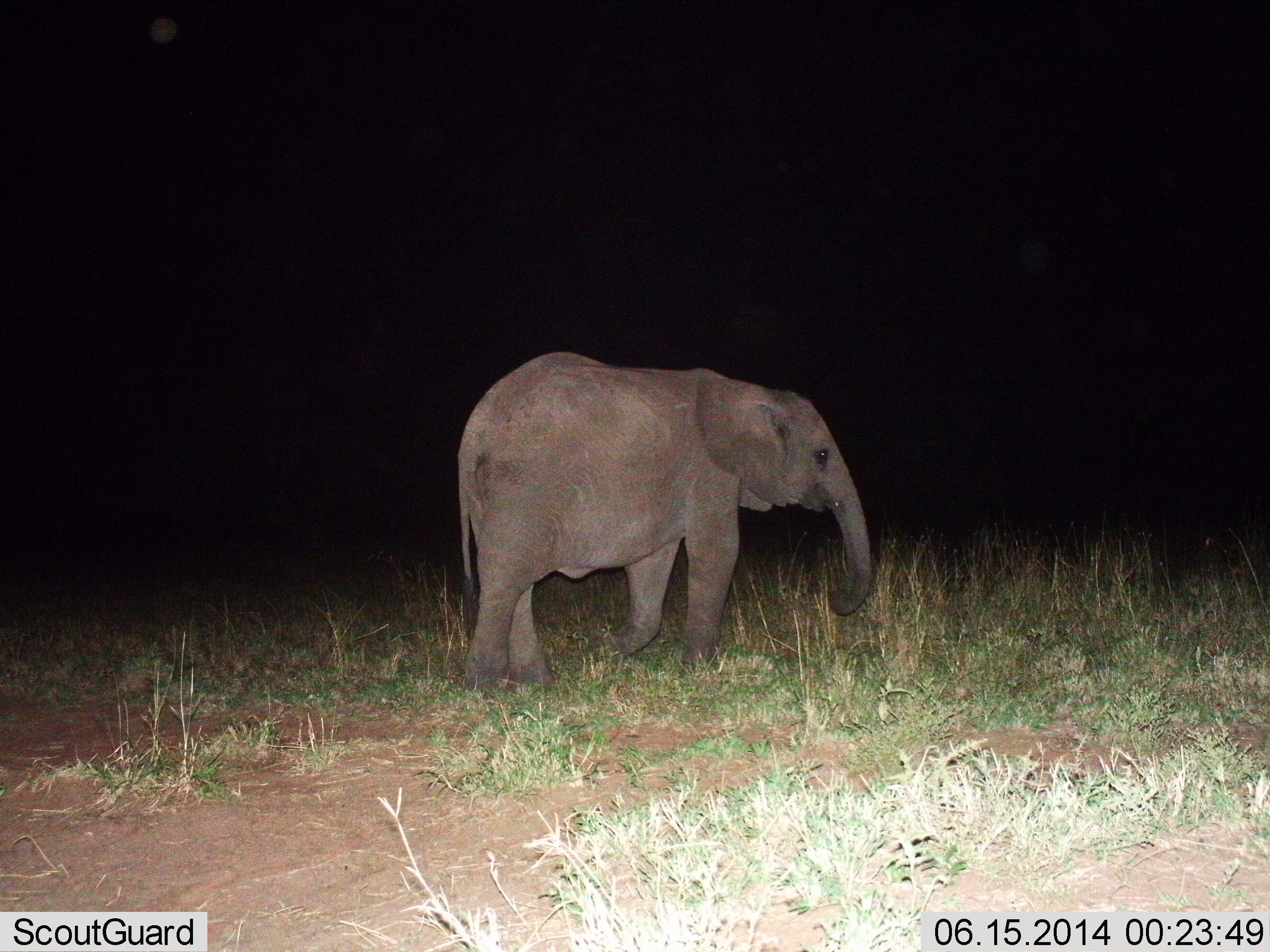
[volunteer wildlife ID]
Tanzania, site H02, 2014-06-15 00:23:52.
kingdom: Animalia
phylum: Chordata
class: Mammalia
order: Proboscidea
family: Elephantidae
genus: Loxodonta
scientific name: Loxodonta africana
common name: african bush elephant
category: elephant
Elephant (african bush elephant) (Loxodonta africana), count 1. Behavior (volunteer vote fractions): standing 60%, resting 0%, moving 40%, interacting 0%. Young present (vote fraction): 30%. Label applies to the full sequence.